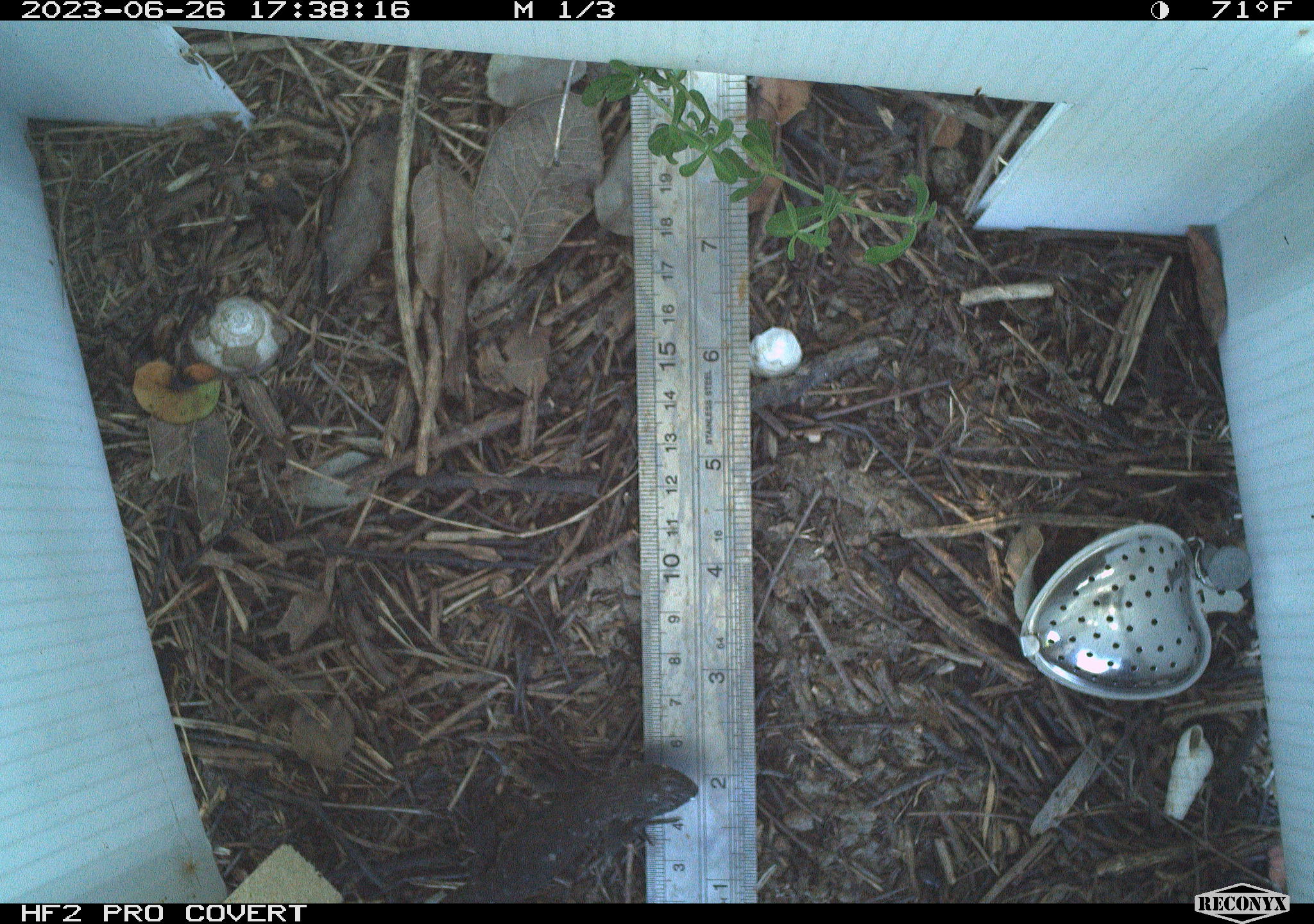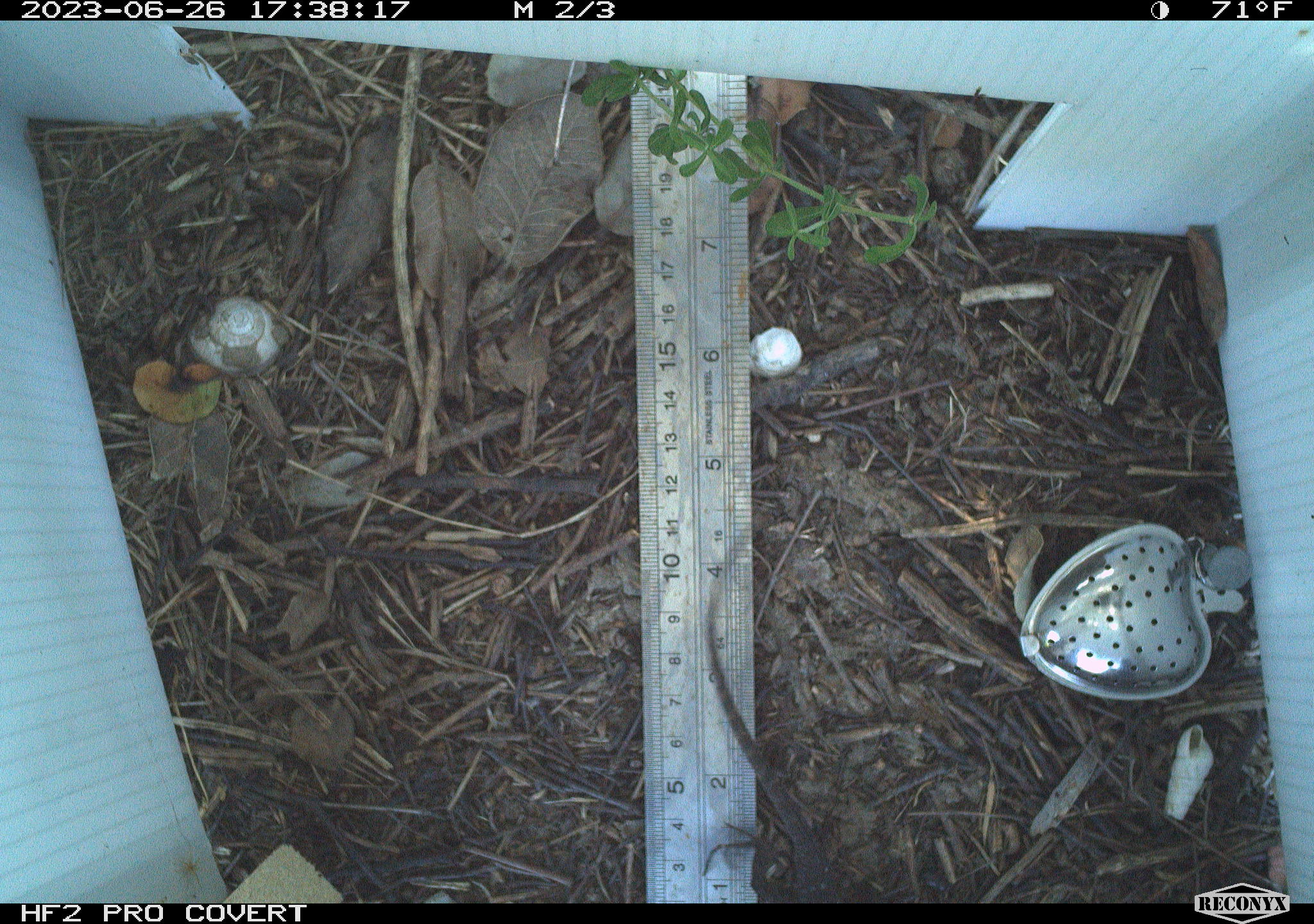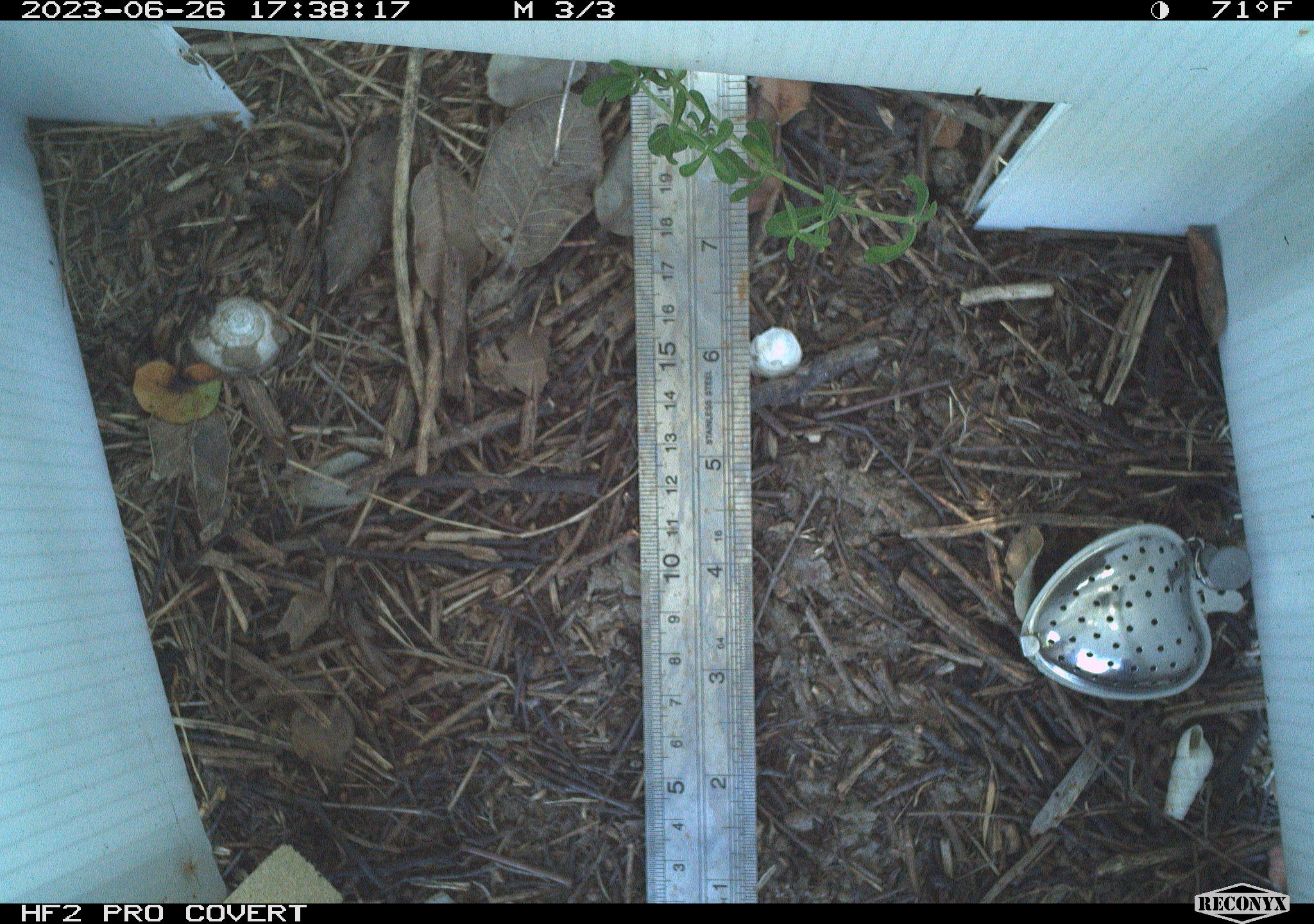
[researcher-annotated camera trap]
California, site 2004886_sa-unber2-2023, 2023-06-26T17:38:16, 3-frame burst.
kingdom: Animalia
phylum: Chordata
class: Reptilia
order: Squamata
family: Phrynosomatidae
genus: Sceloporus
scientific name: Sceloporus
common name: spiny lizards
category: sceloporus species